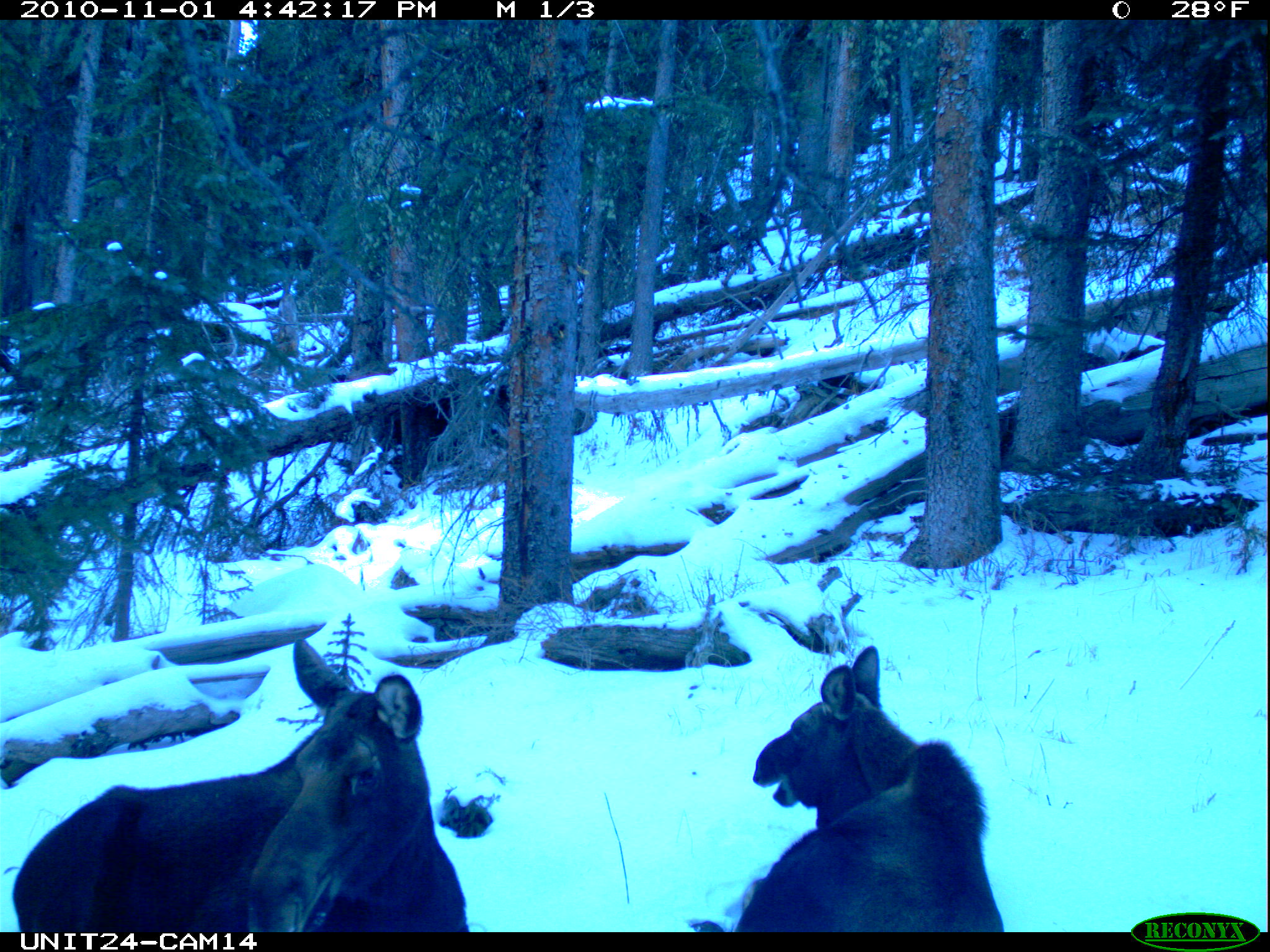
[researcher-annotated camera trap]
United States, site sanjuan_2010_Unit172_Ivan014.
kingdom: Animalia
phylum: Chordata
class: Mammalia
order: Artiodactyla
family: Cervidae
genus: Alces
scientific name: Alces alces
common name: moose